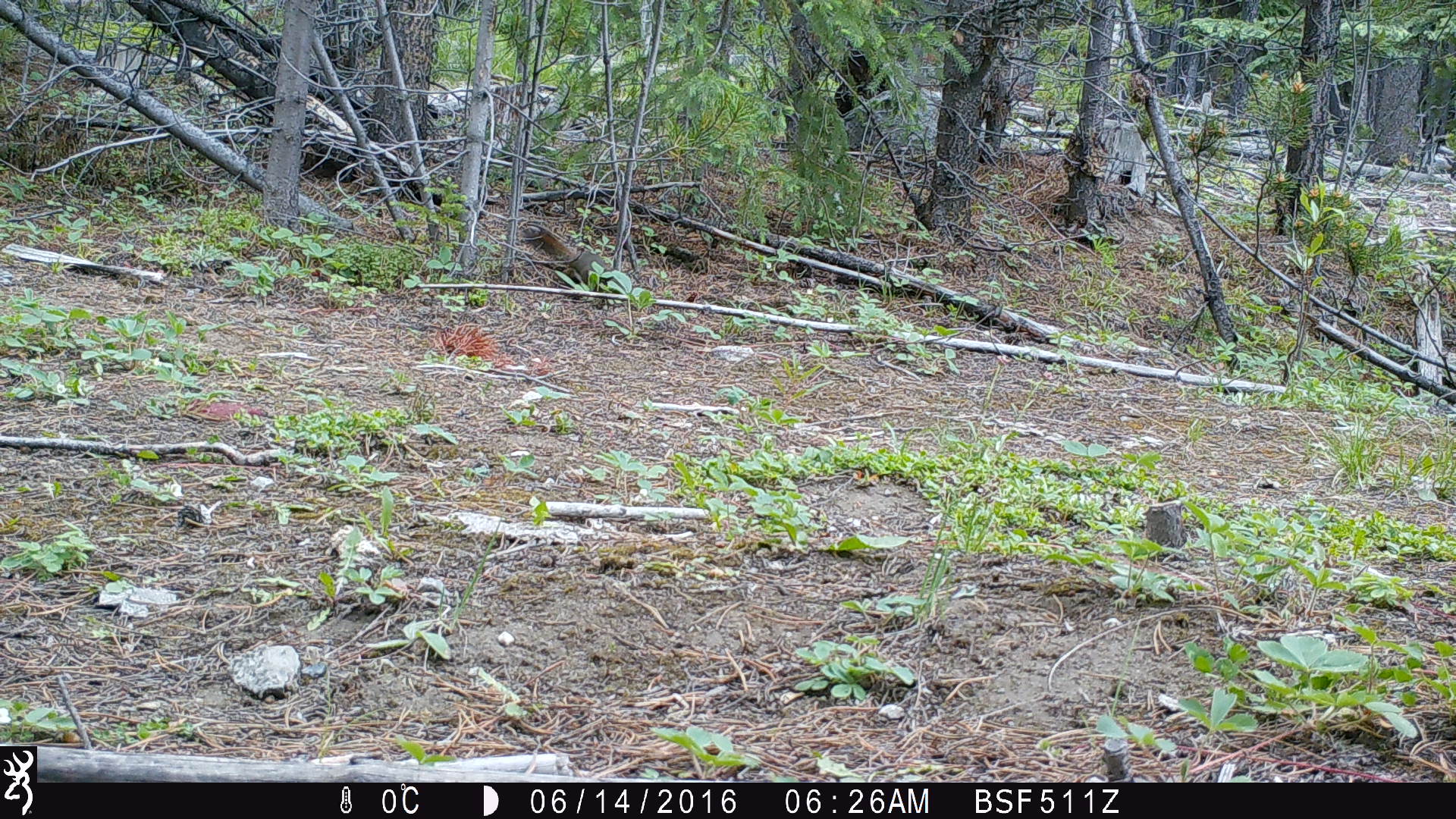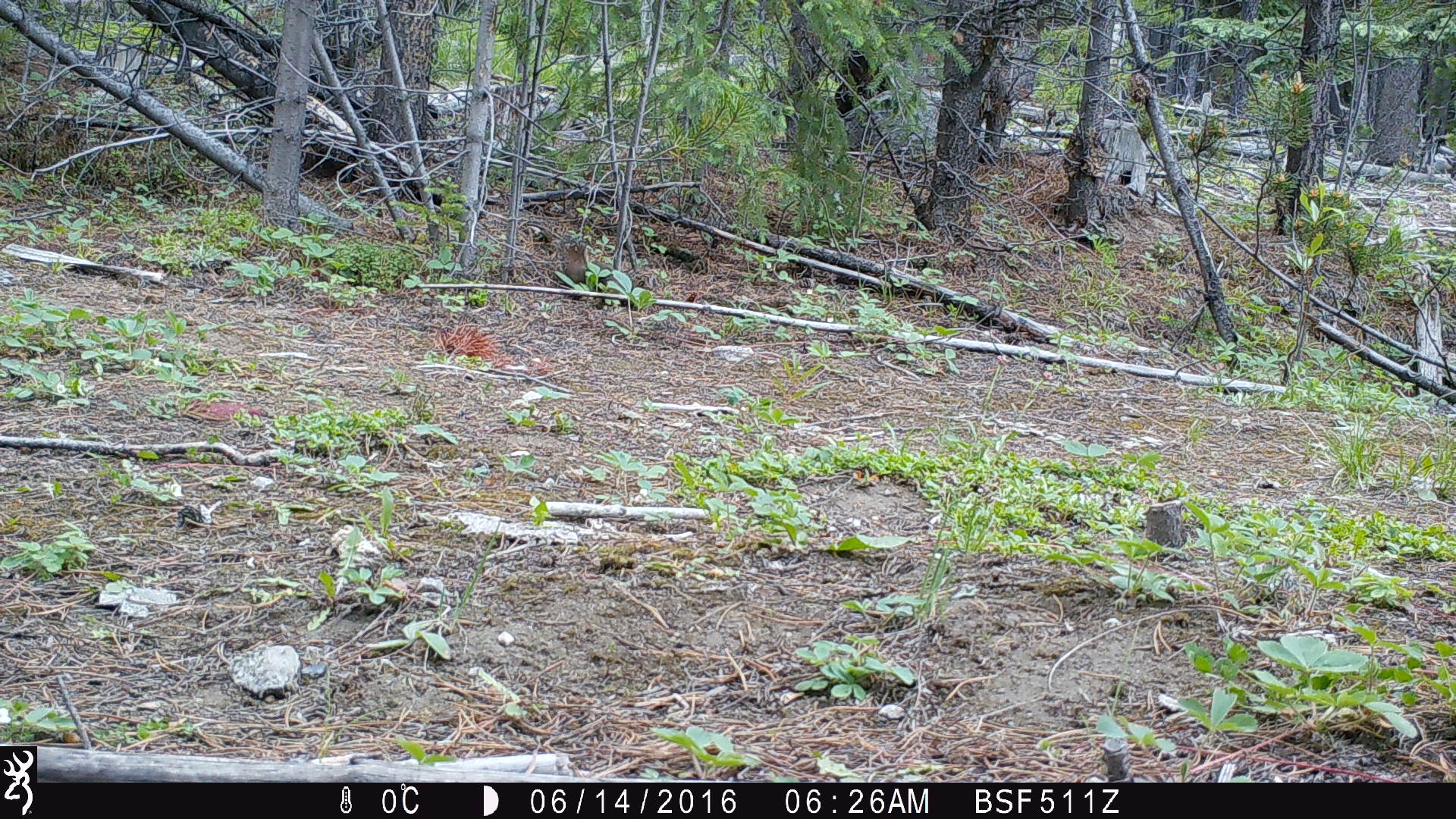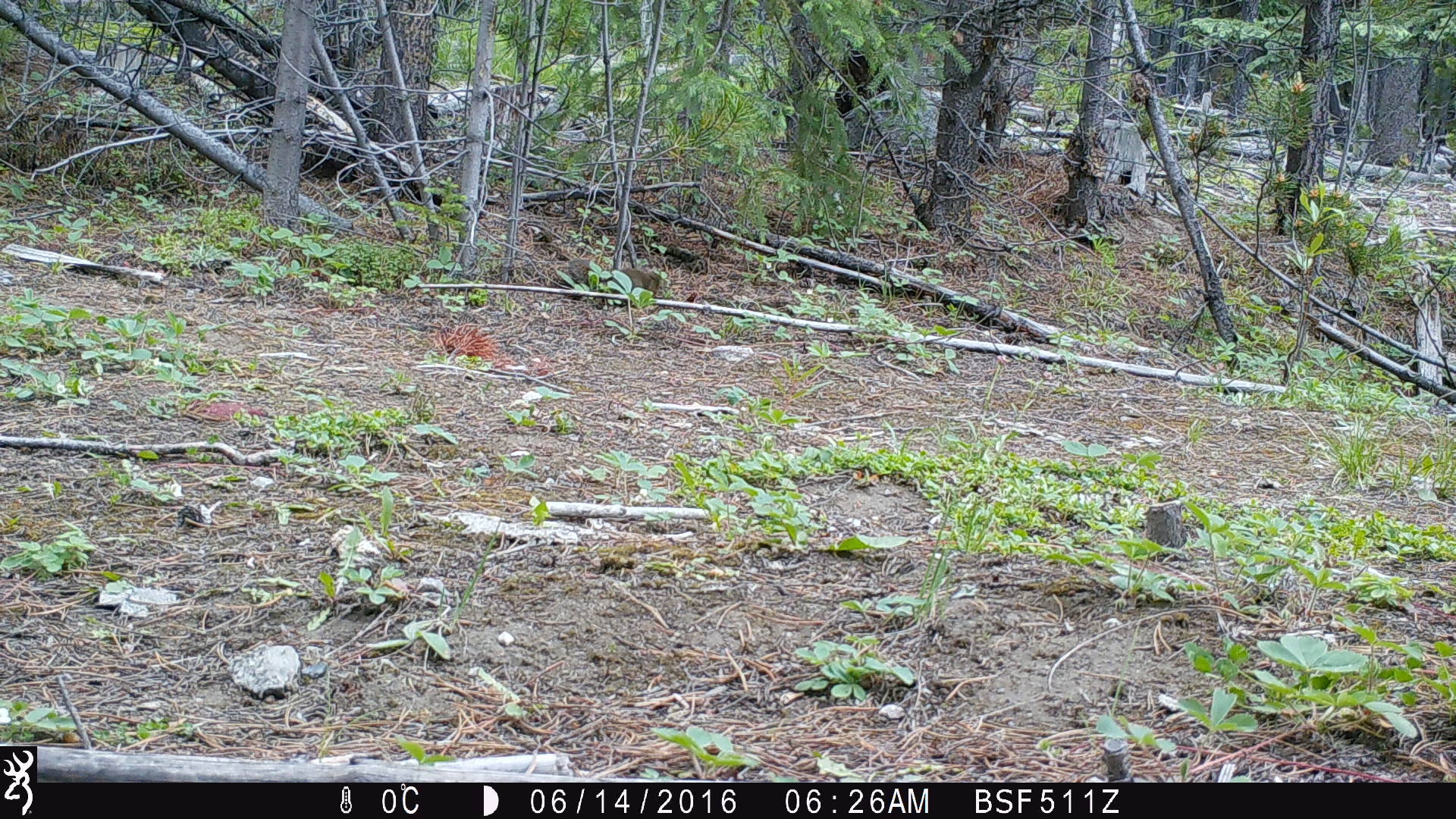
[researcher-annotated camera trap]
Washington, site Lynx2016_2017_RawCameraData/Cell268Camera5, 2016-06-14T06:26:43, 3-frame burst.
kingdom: Animalia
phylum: Chordata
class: Mammalia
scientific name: Mammalia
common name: small mammal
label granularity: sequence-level